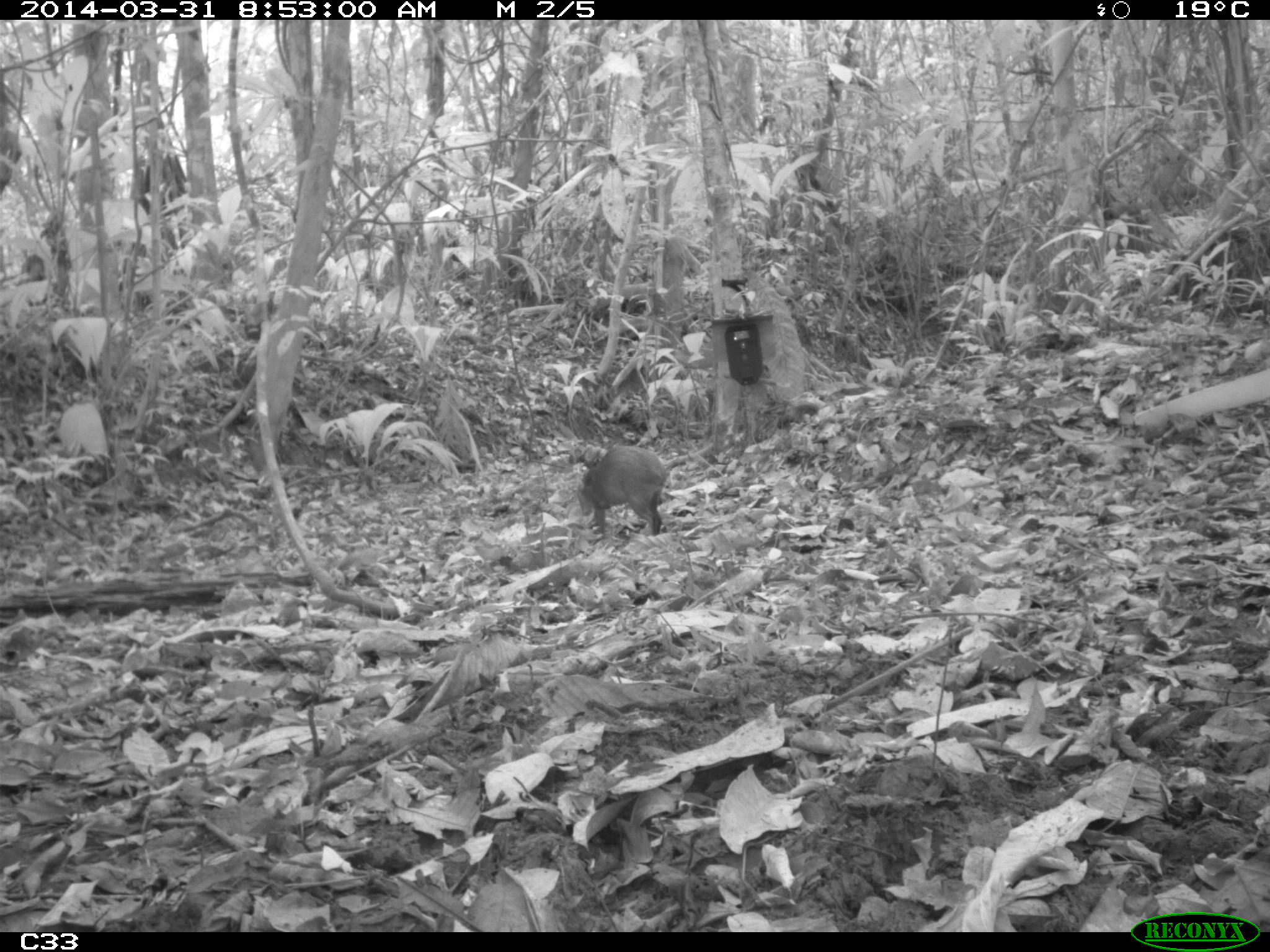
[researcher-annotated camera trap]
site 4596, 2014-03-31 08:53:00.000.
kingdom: Animalia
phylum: Chordata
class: Mammalia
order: Rodentia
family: Dasyproctidae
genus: Dasyprocta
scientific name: Dasyprocta leporina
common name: red-rumped agouti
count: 1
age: adult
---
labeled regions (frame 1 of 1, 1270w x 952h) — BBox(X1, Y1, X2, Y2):
dasyprocta leporina: BBox(574, 444, 669, 539)